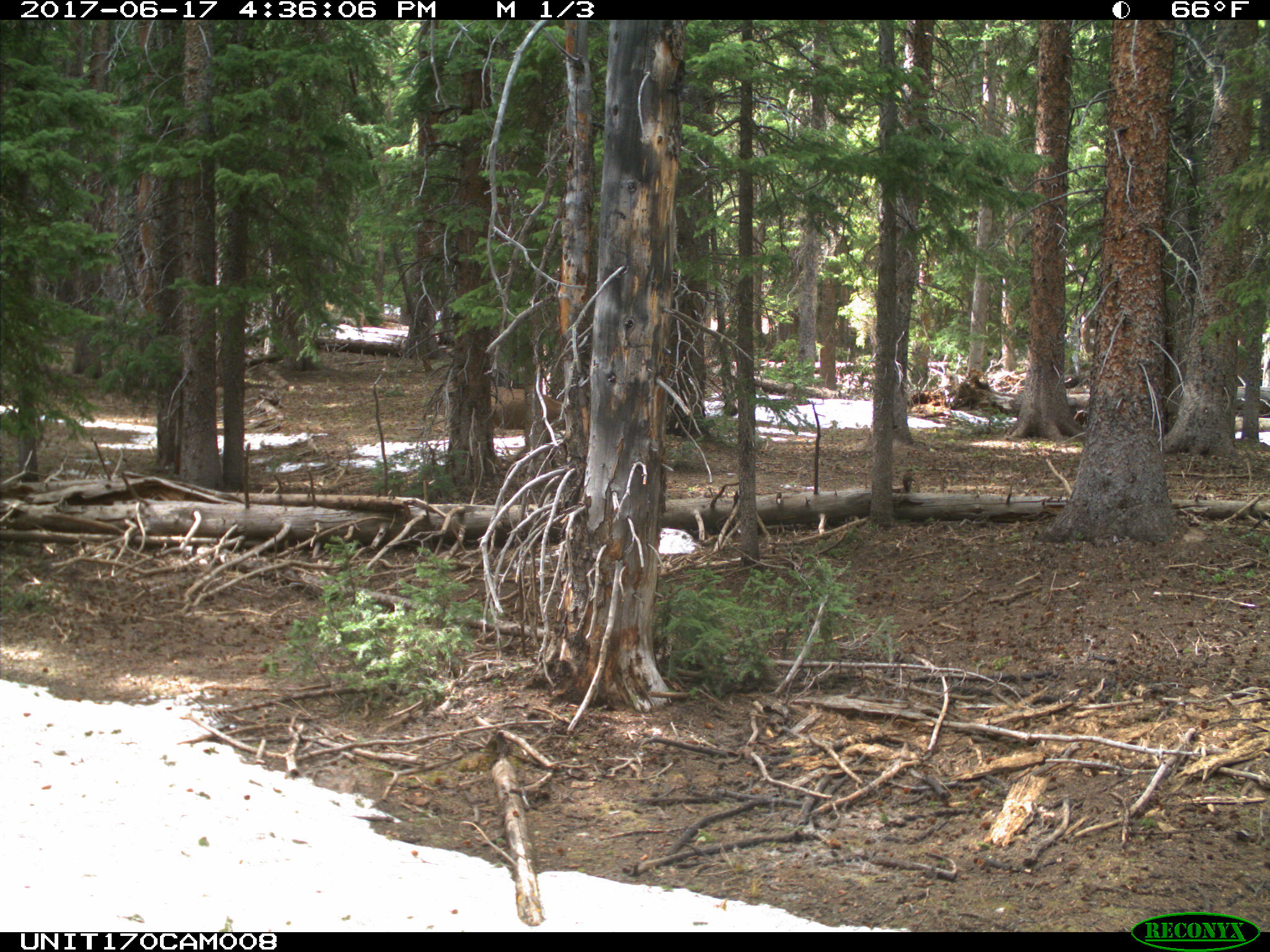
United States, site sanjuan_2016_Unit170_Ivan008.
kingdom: Animalia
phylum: Chordata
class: Mammalia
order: Artiodactyla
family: Cervidae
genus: Odocoileus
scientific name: Odocoileus hemionus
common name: mule deer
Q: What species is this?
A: Odocoileus hemionus (mule deer).